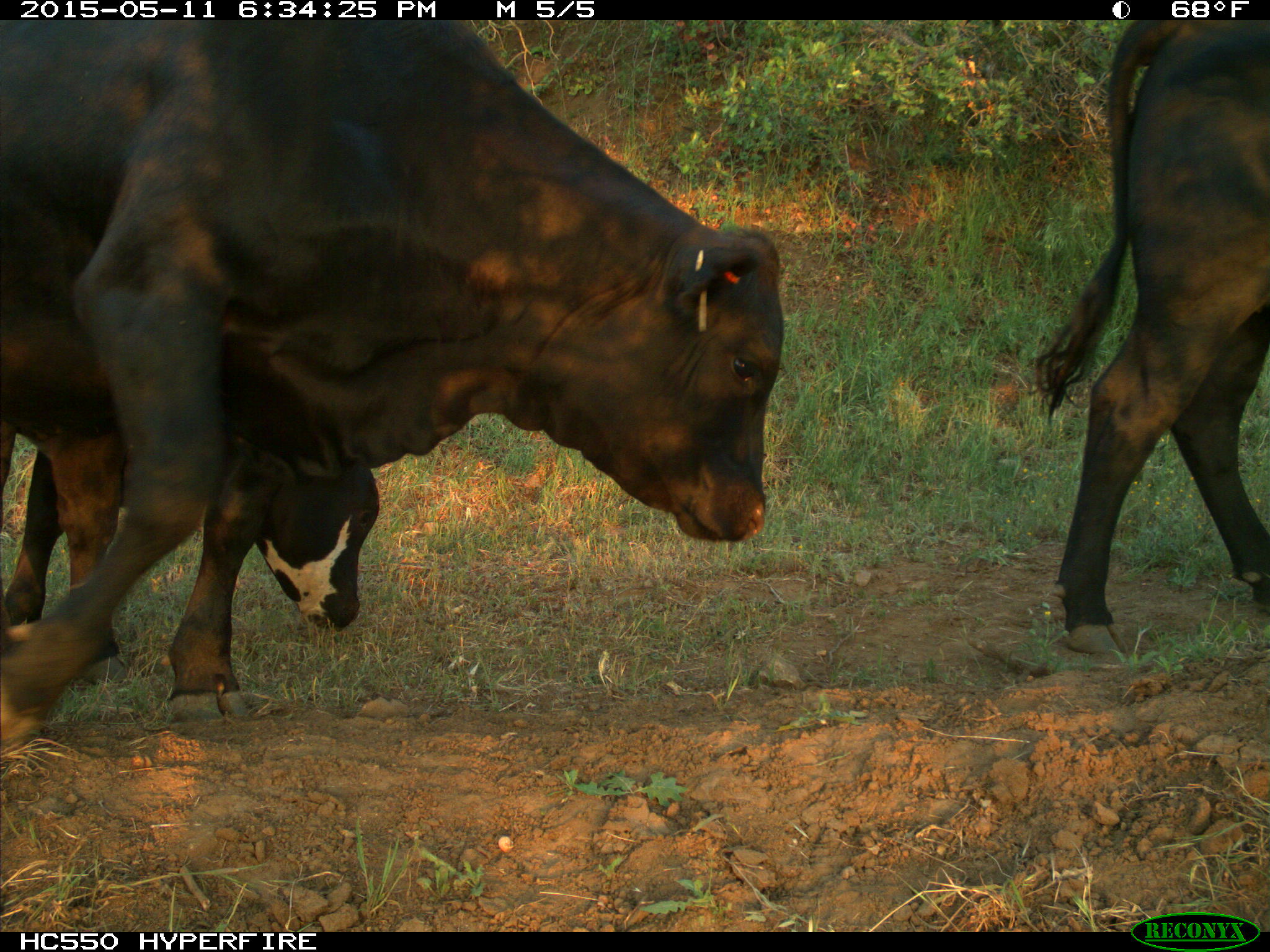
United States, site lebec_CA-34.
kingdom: Animalia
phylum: Chordata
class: Mammalia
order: Artiodactyla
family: Bovidae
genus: Bos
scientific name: Bos taurus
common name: domestic cow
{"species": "Bos taurus (domestic cow)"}